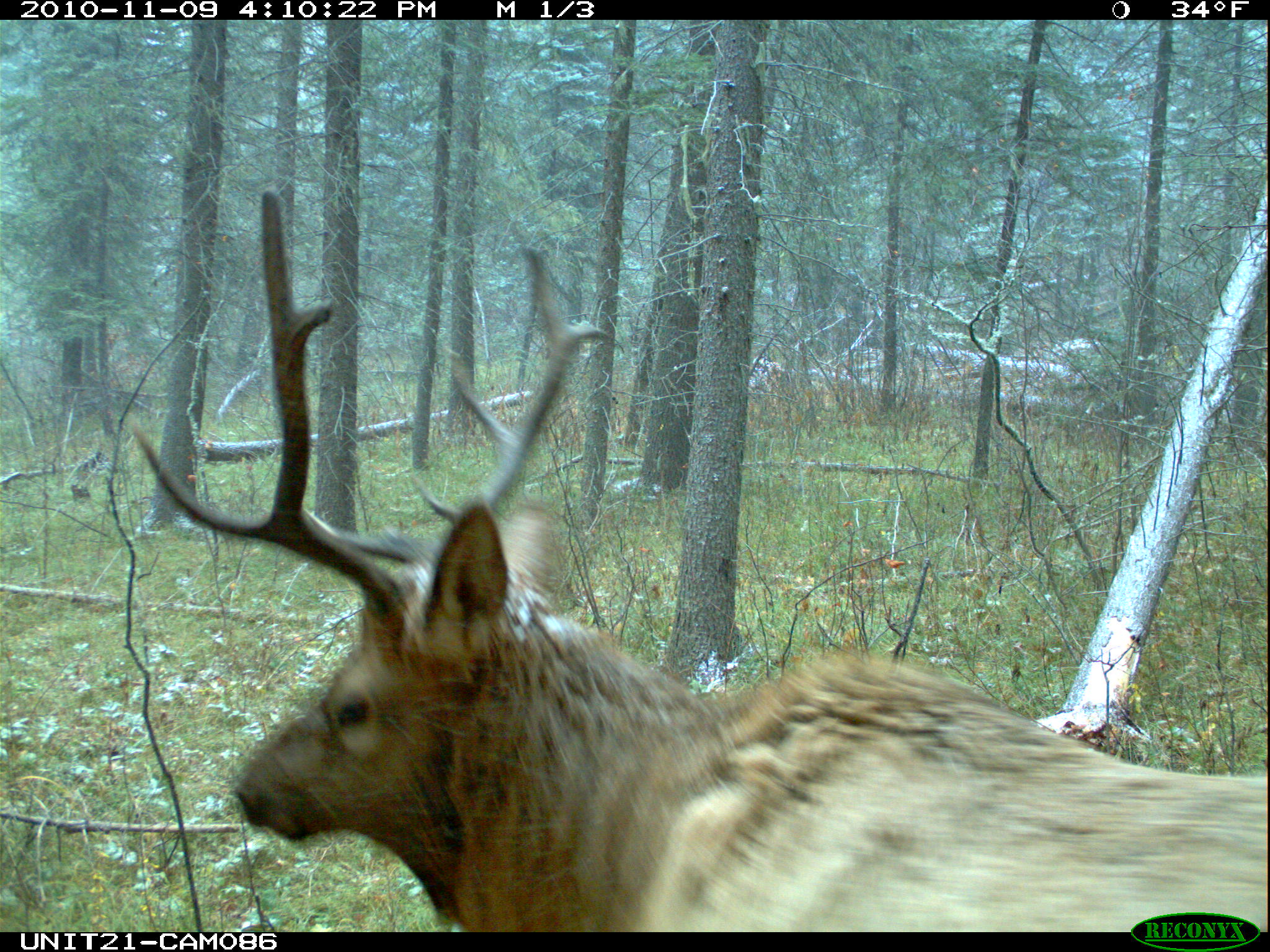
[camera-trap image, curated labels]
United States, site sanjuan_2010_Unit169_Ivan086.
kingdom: Animalia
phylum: Chordata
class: Mammalia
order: Artiodactyla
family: Cervidae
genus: Cervus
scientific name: Cervus elaphus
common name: red deer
Cervus elaphus (red deer).